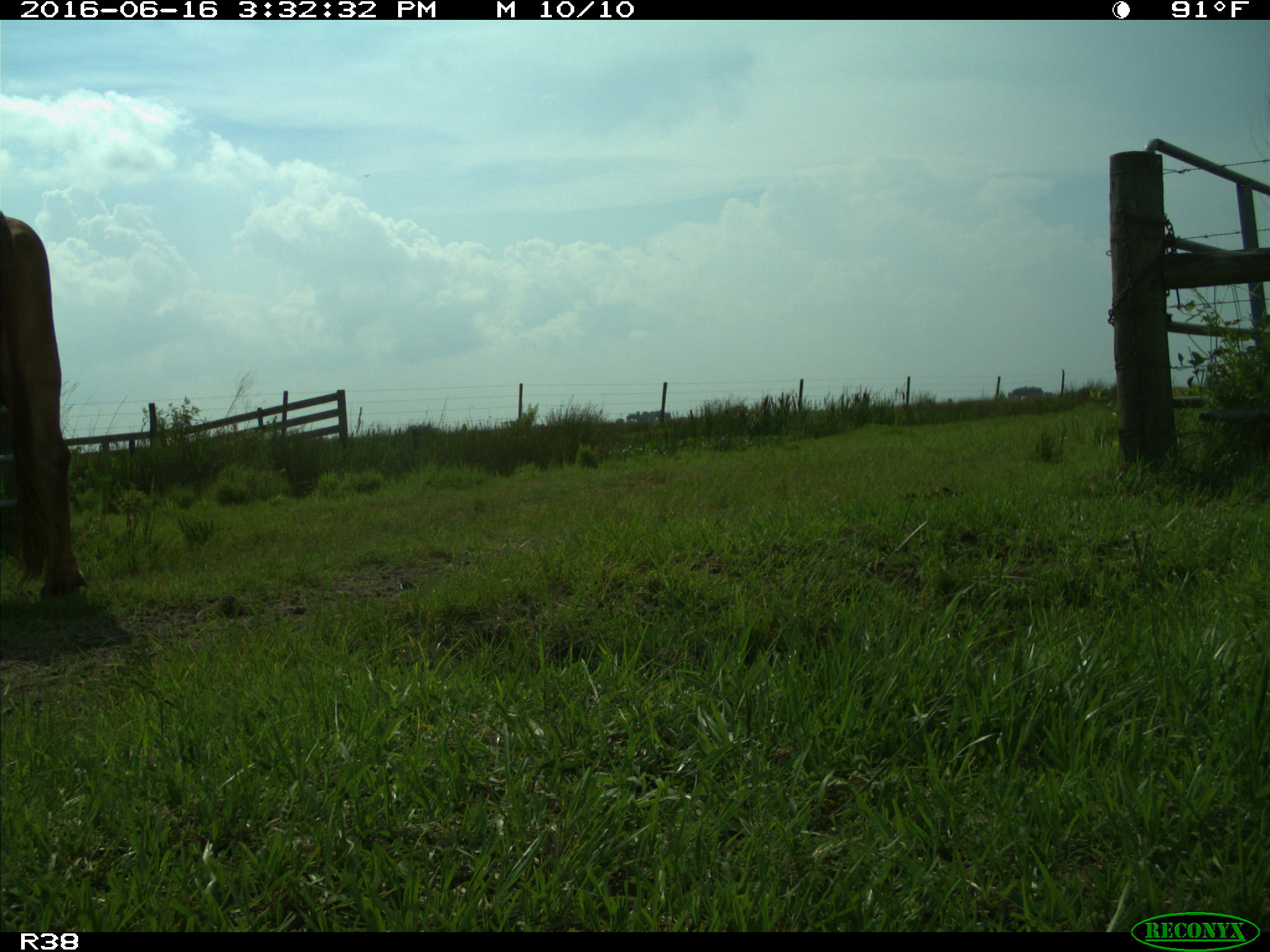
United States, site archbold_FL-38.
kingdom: Animalia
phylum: Chordata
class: Mammalia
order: Artiodactyla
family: Bovidae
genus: Bos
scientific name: Bos taurus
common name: domestic cow